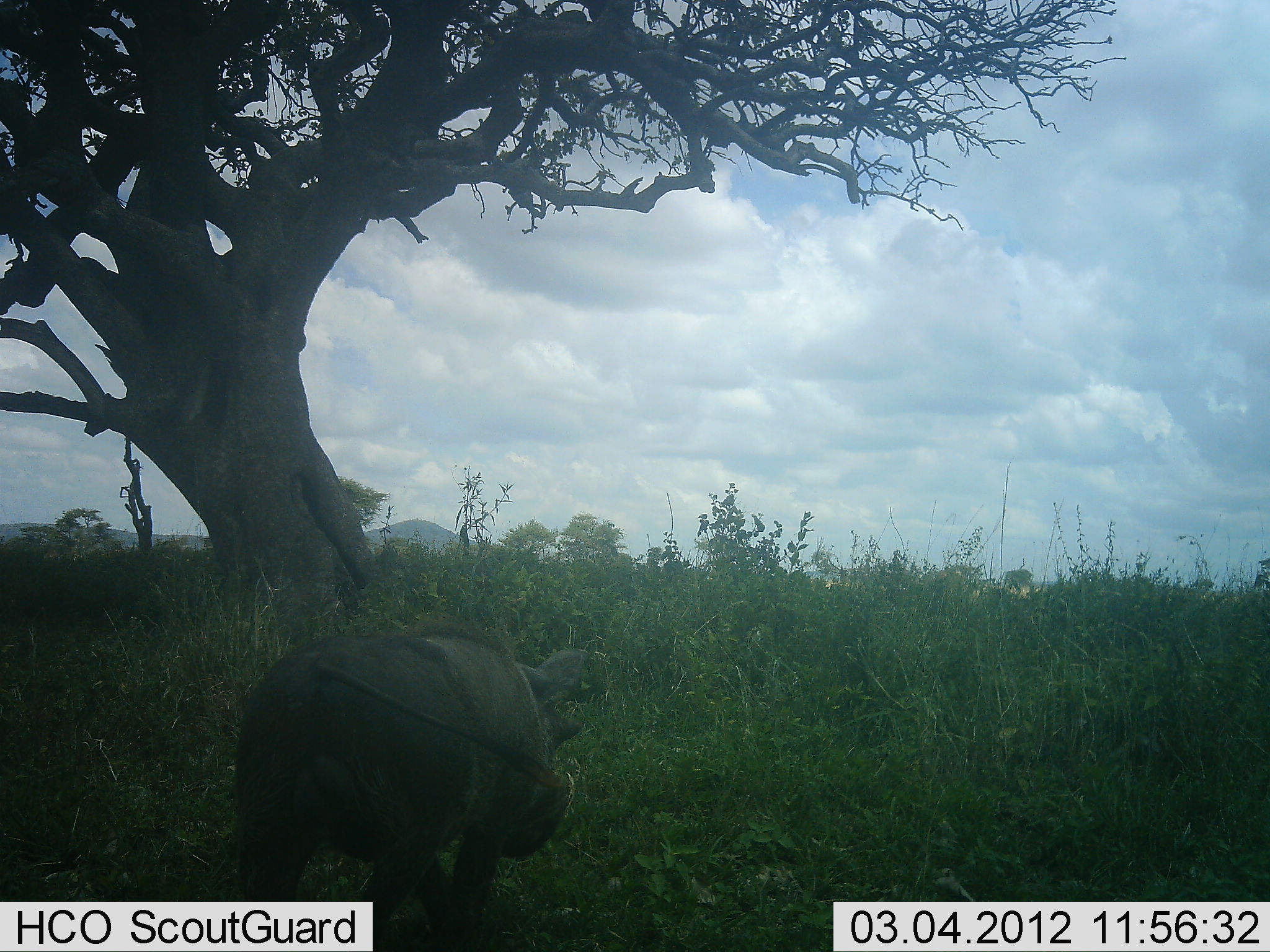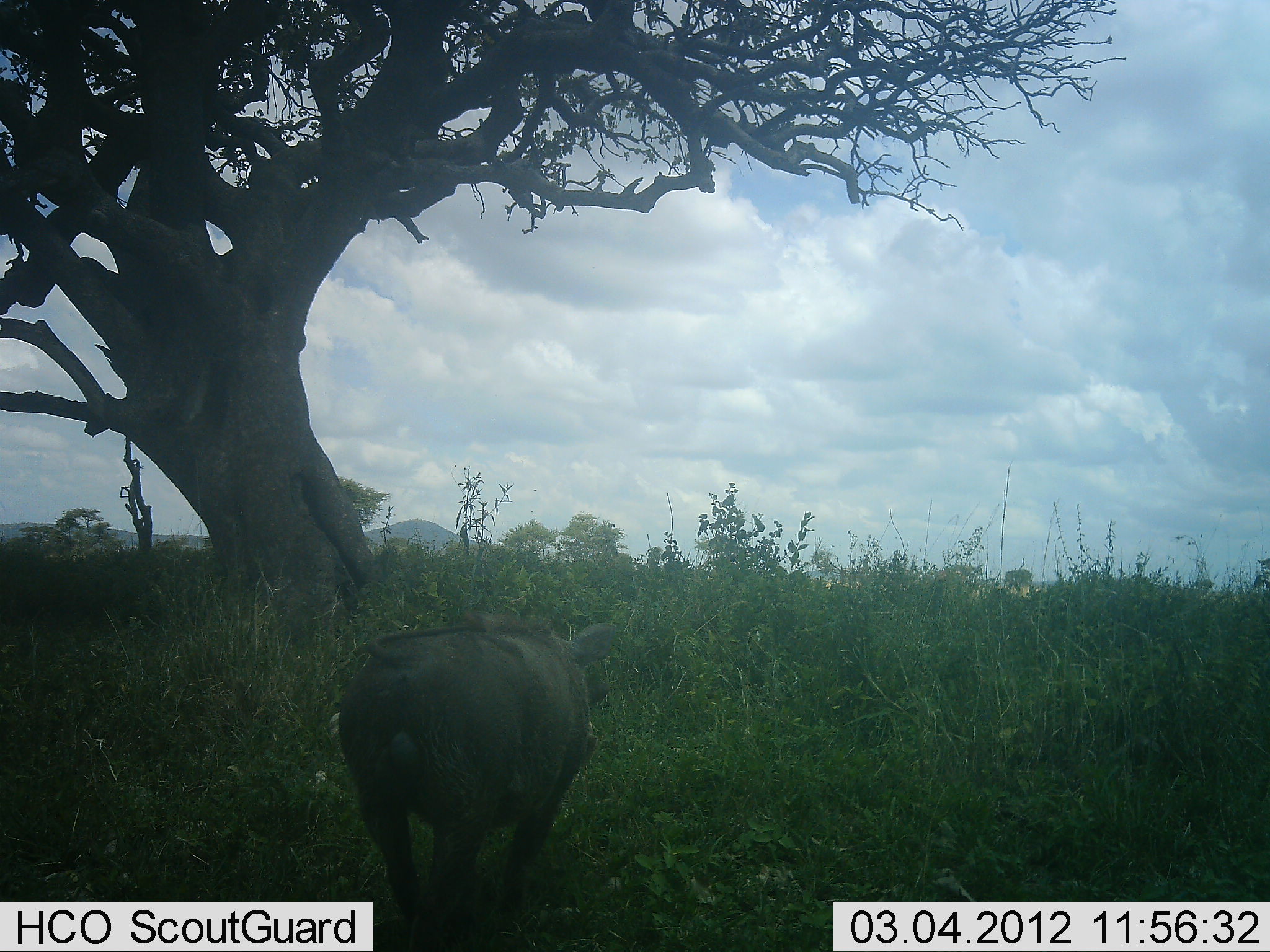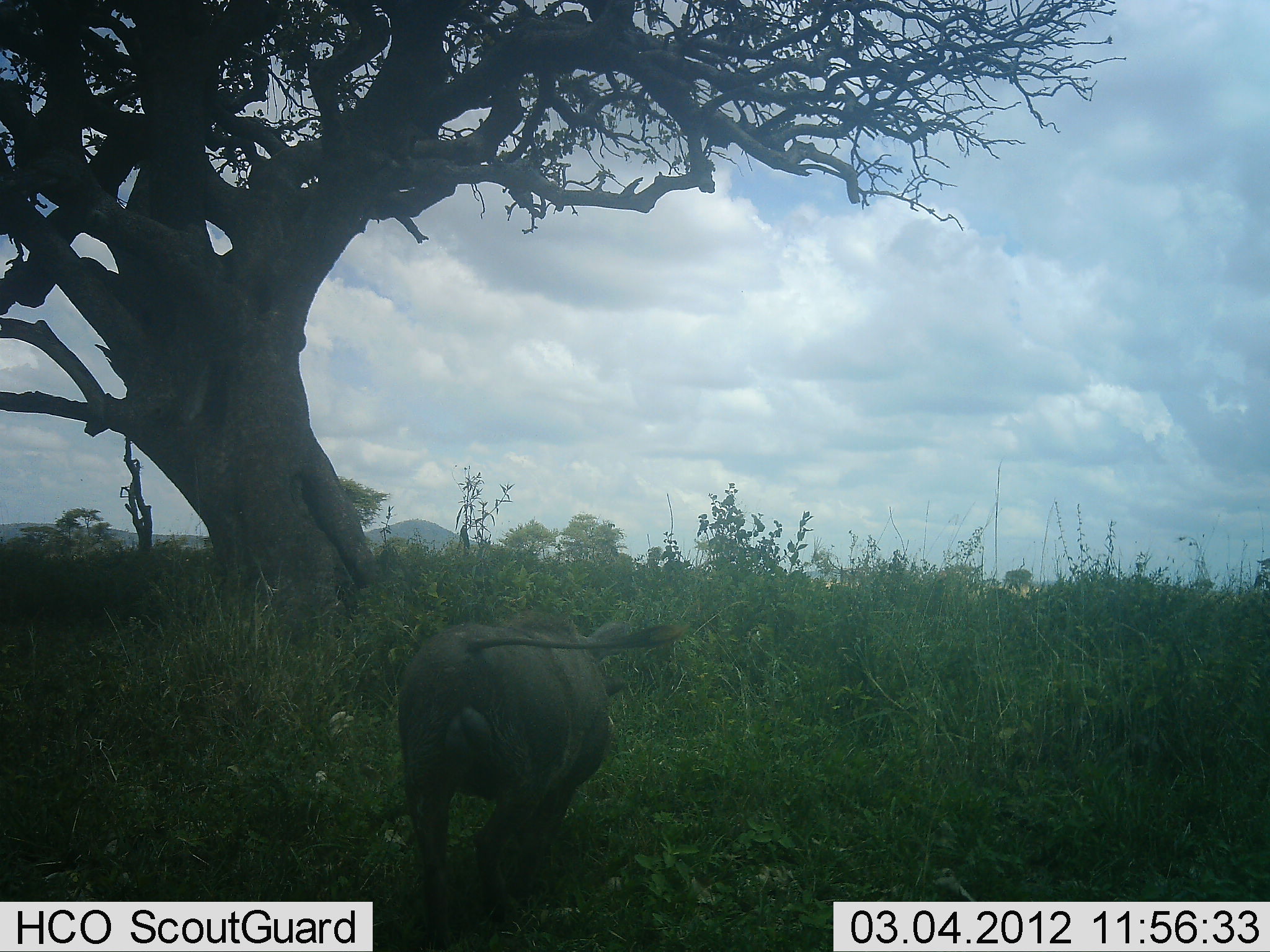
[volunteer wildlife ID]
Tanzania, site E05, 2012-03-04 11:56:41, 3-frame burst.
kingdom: Animalia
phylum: Chordata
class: Mammalia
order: Artiodactyla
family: Suidae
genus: Phacochoerus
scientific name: Phacochoerus africanus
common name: warthog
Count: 1.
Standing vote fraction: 6%.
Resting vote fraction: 0%.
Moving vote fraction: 94%.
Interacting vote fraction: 0%.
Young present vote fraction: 0%.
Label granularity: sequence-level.